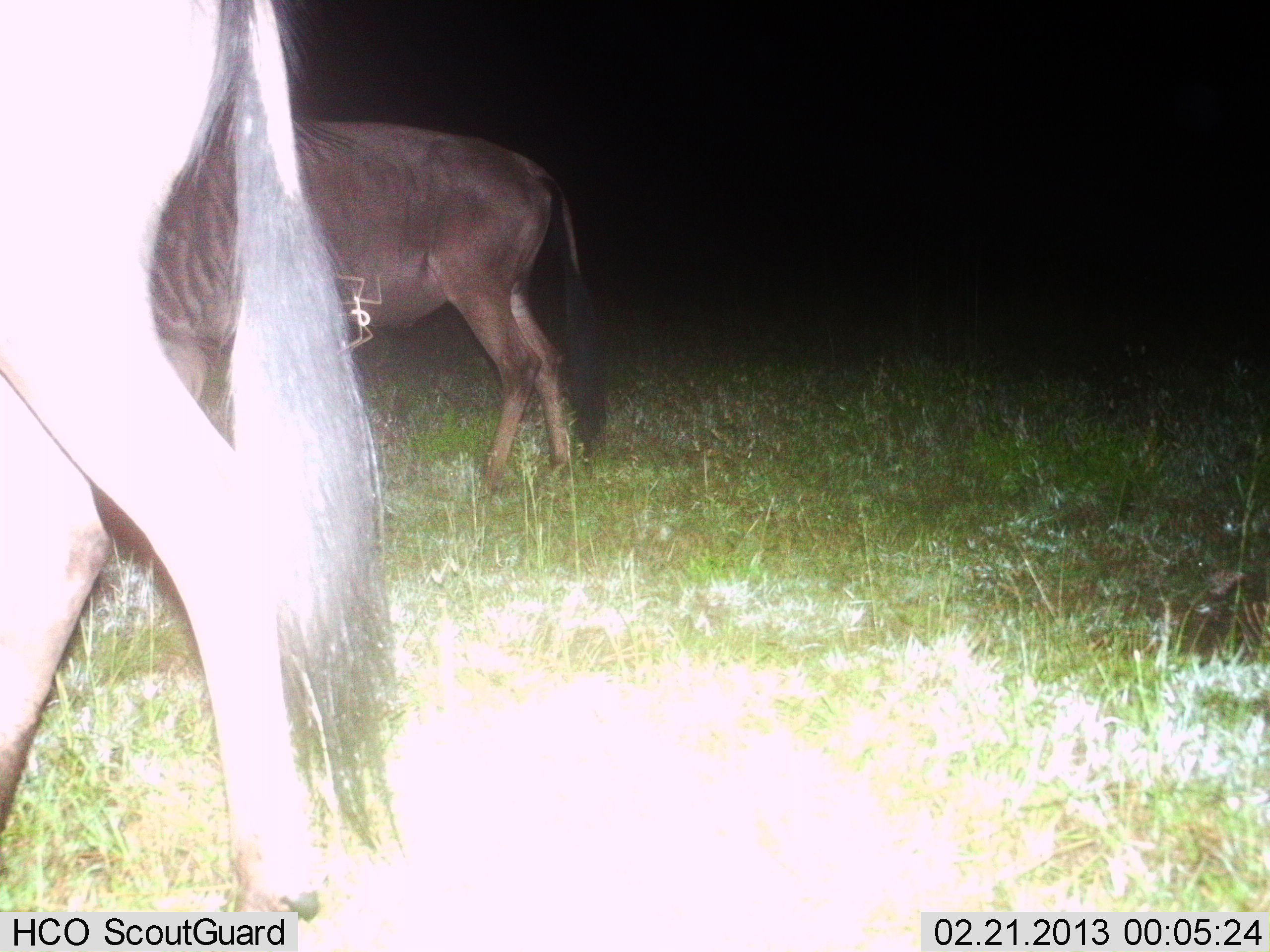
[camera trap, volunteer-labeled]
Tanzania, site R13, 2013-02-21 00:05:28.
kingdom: Animalia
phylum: Chordata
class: Mammalia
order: Artiodactyla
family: Bovidae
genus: Connochaetes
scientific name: Connochaetes taurinus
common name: blue wildebeest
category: wildebeest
Wildebeest (blue wildebeest) (Connochaetes taurinus), count 2. Behavior (volunteer vote fractions): standing 53%, resting 0%, moving 53%, interacting 0%. Young present (vote fraction): 3%. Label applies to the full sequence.